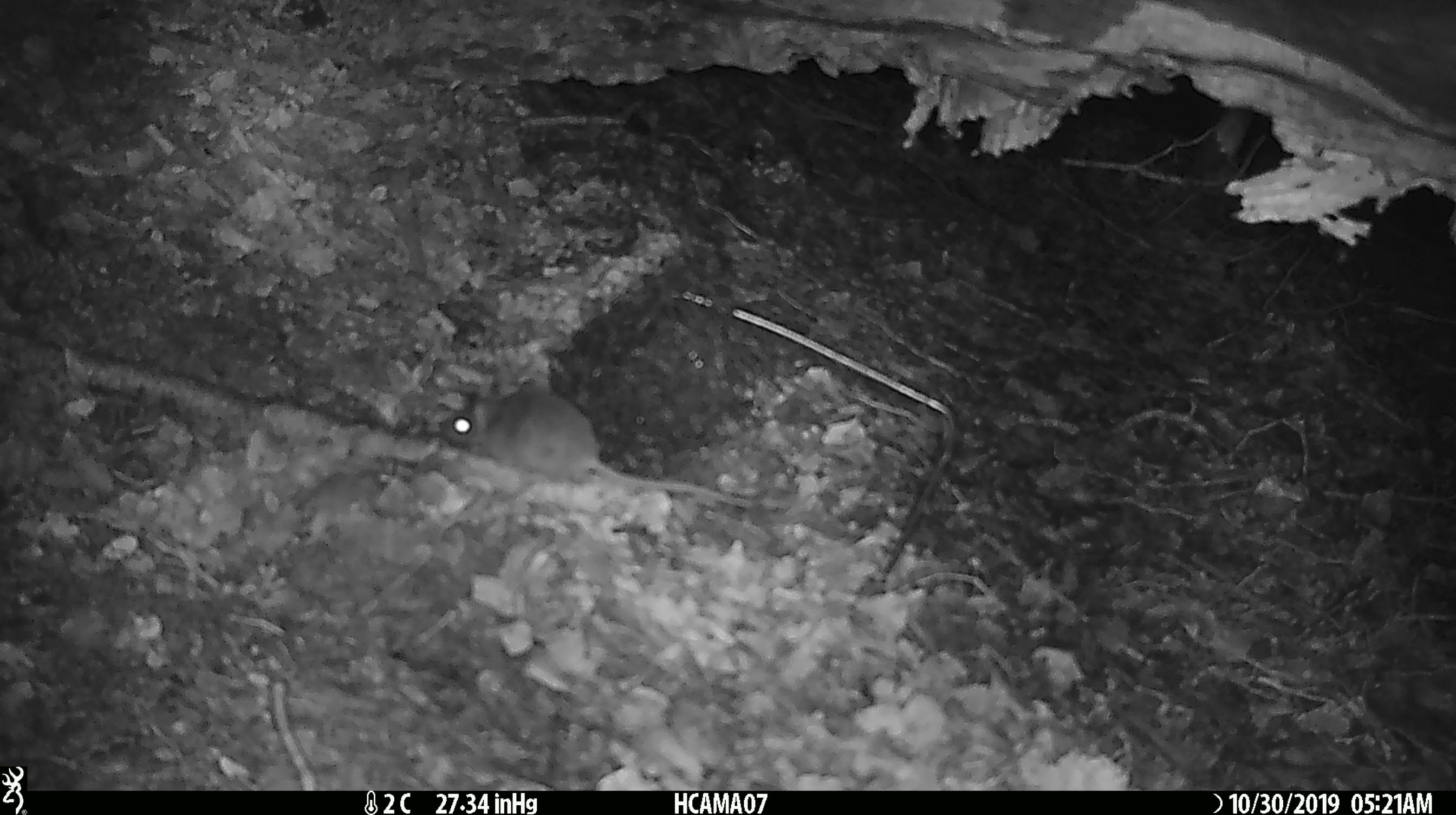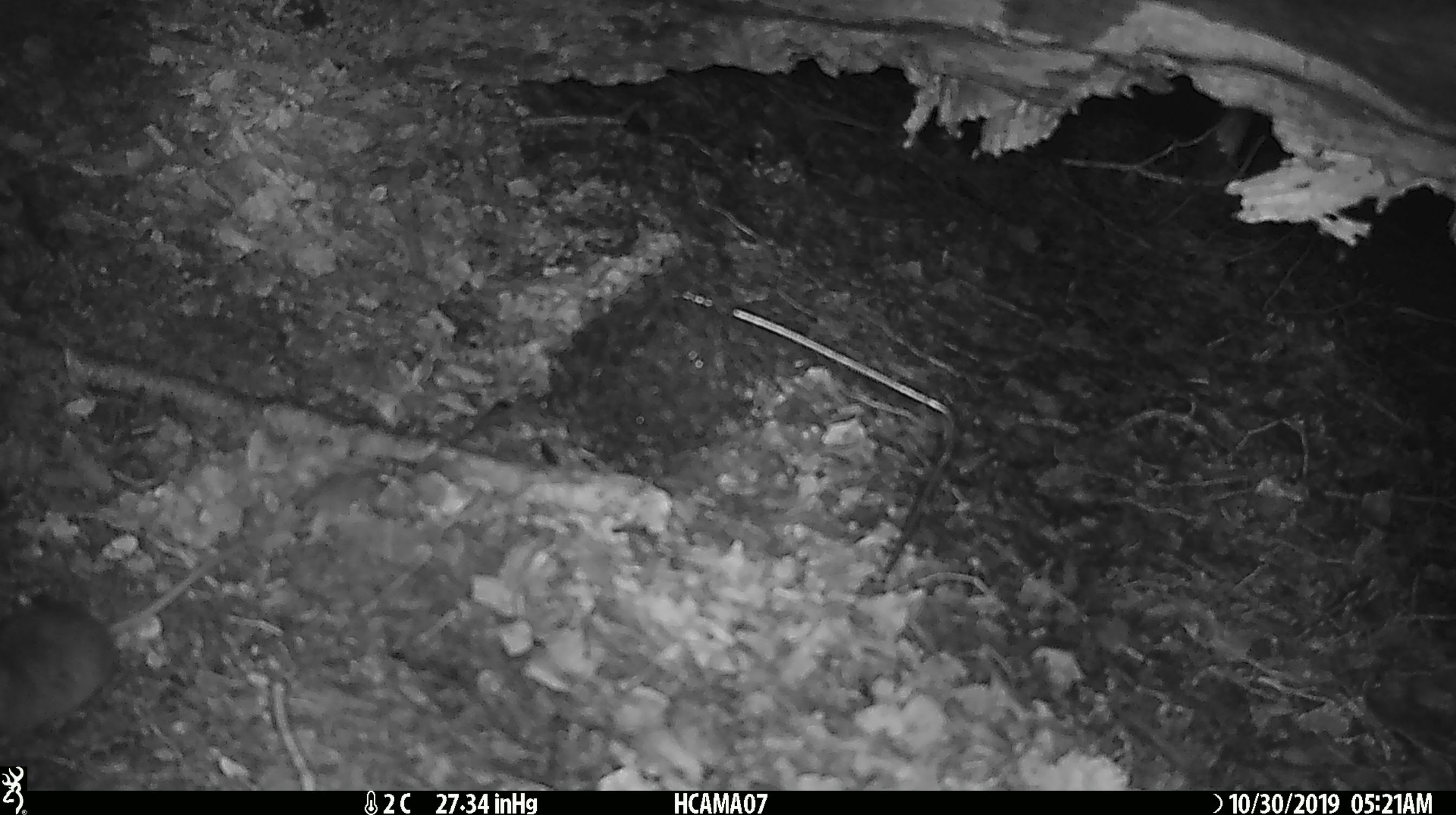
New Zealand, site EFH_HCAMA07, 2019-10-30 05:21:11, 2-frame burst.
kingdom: Animalia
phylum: Chordata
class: Mammalia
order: Rodentia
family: Muridae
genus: Mus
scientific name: Mus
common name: mouse